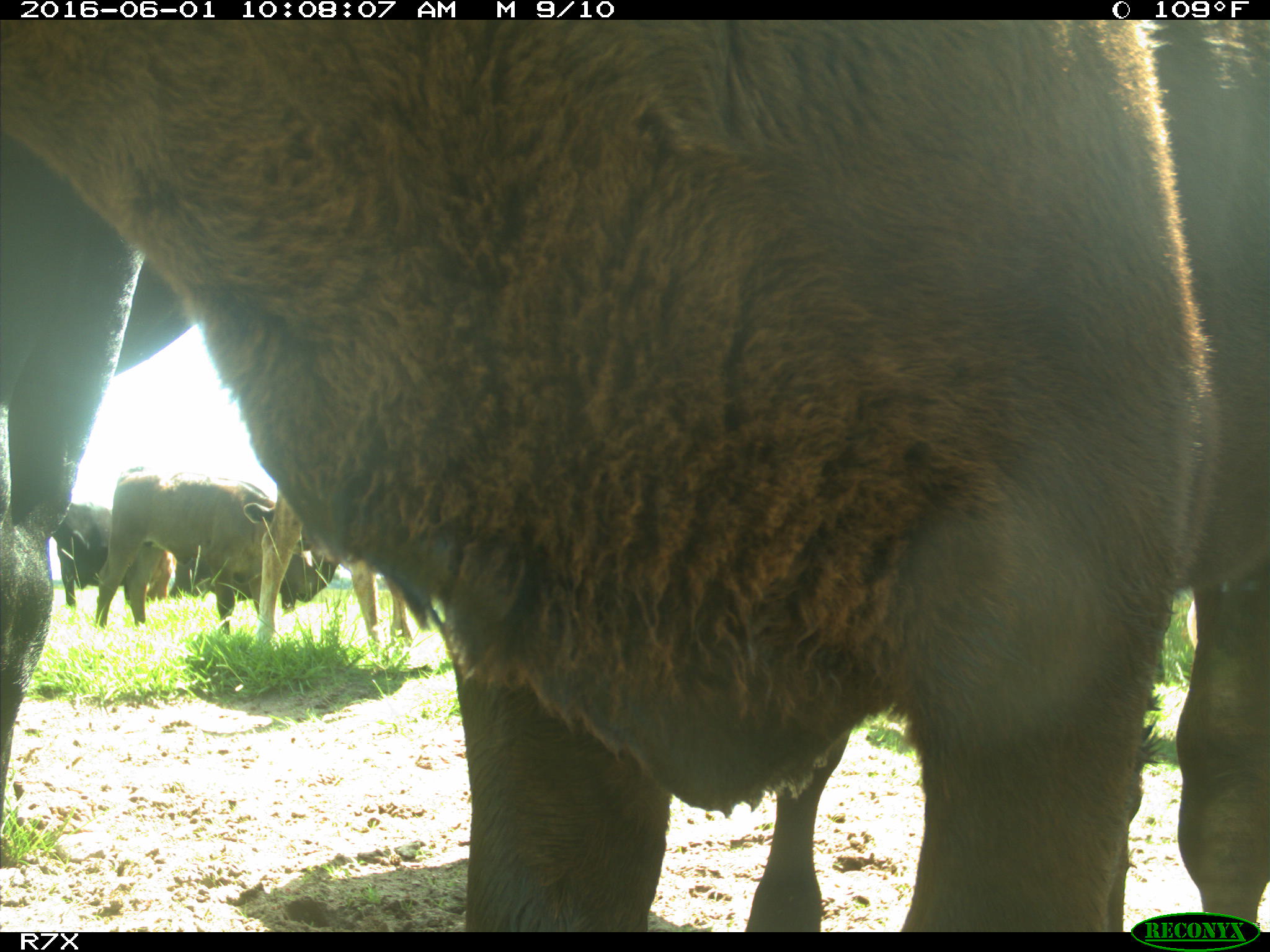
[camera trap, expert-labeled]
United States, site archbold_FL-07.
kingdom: Animalia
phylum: Chordata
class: Mammalia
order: Artiodactyla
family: Bovidae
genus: Bos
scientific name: Bos taurus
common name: domestic cow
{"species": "Bos taurus (domestic cow)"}